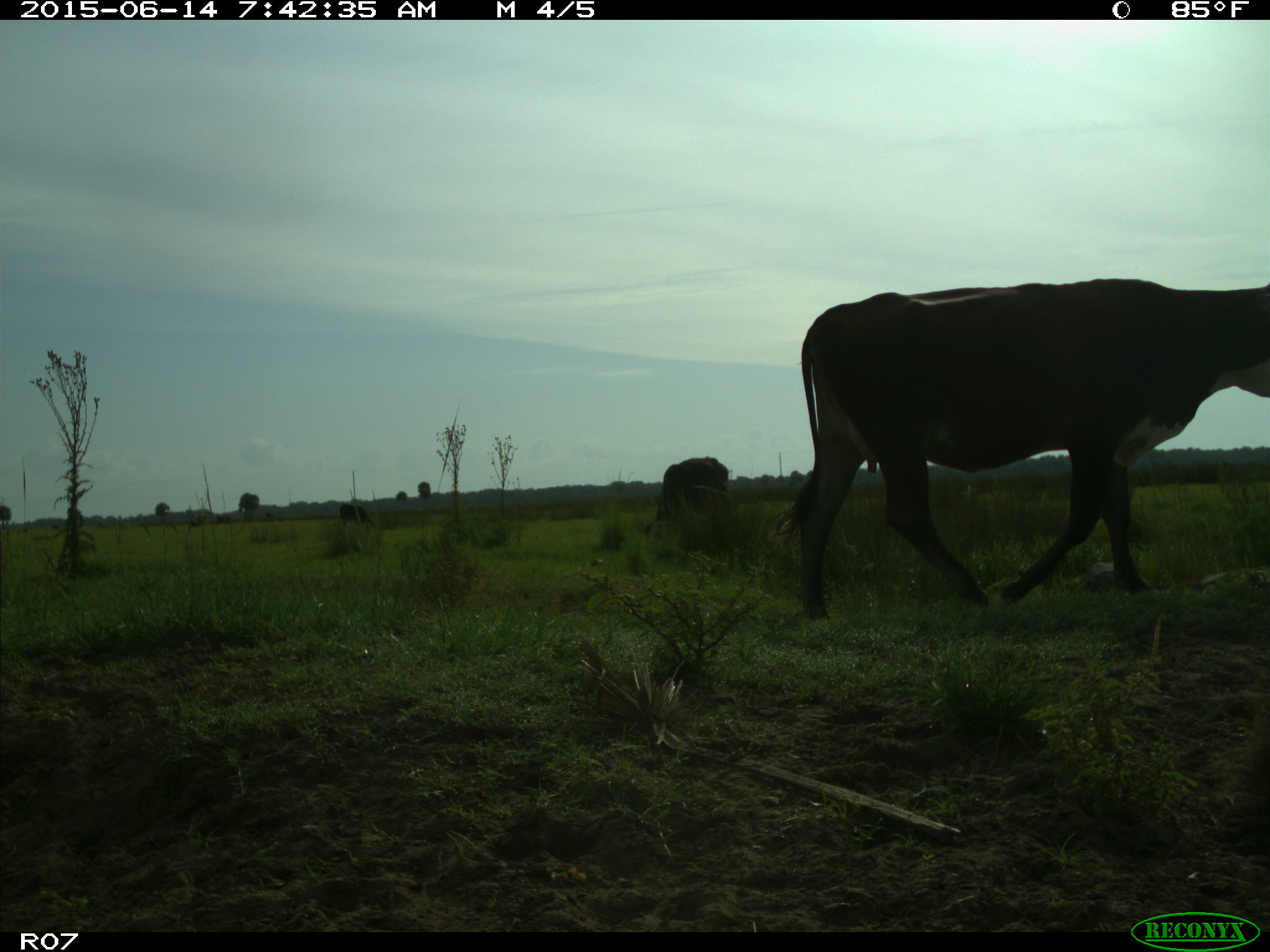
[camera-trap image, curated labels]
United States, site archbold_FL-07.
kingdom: Animalia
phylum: Chordata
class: Mammalia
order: Artiodactyla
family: Bovidae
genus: Bos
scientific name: Bos taurus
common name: domestic cow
Bos taurus (domestic cow).